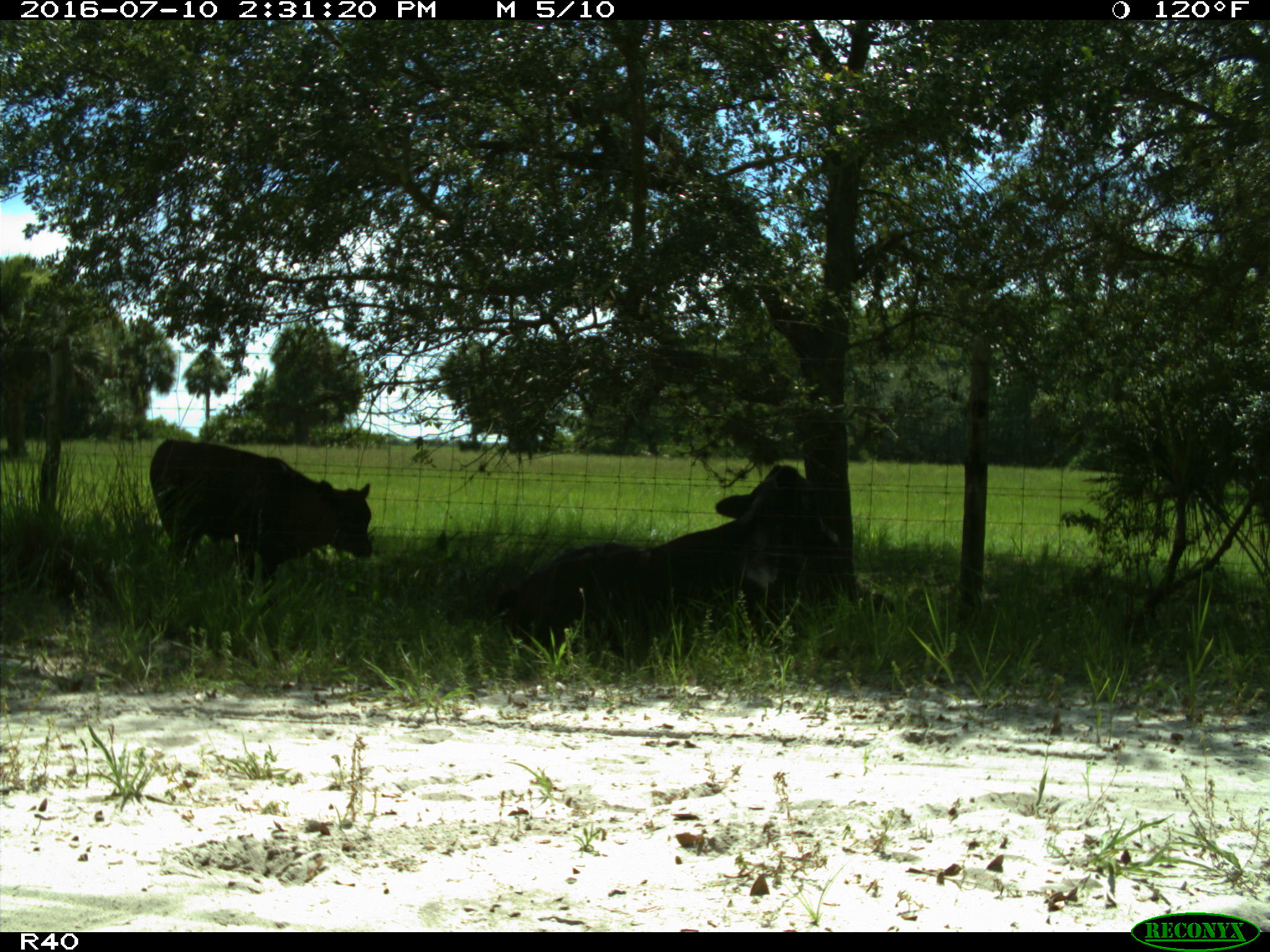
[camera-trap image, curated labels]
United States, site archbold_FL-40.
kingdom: Animalia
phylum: Chordata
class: Mammalia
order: Artiodactyla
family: Bovidae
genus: Bos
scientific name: Bos taurus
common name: domestic cow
Bos taurus (domestic cow).